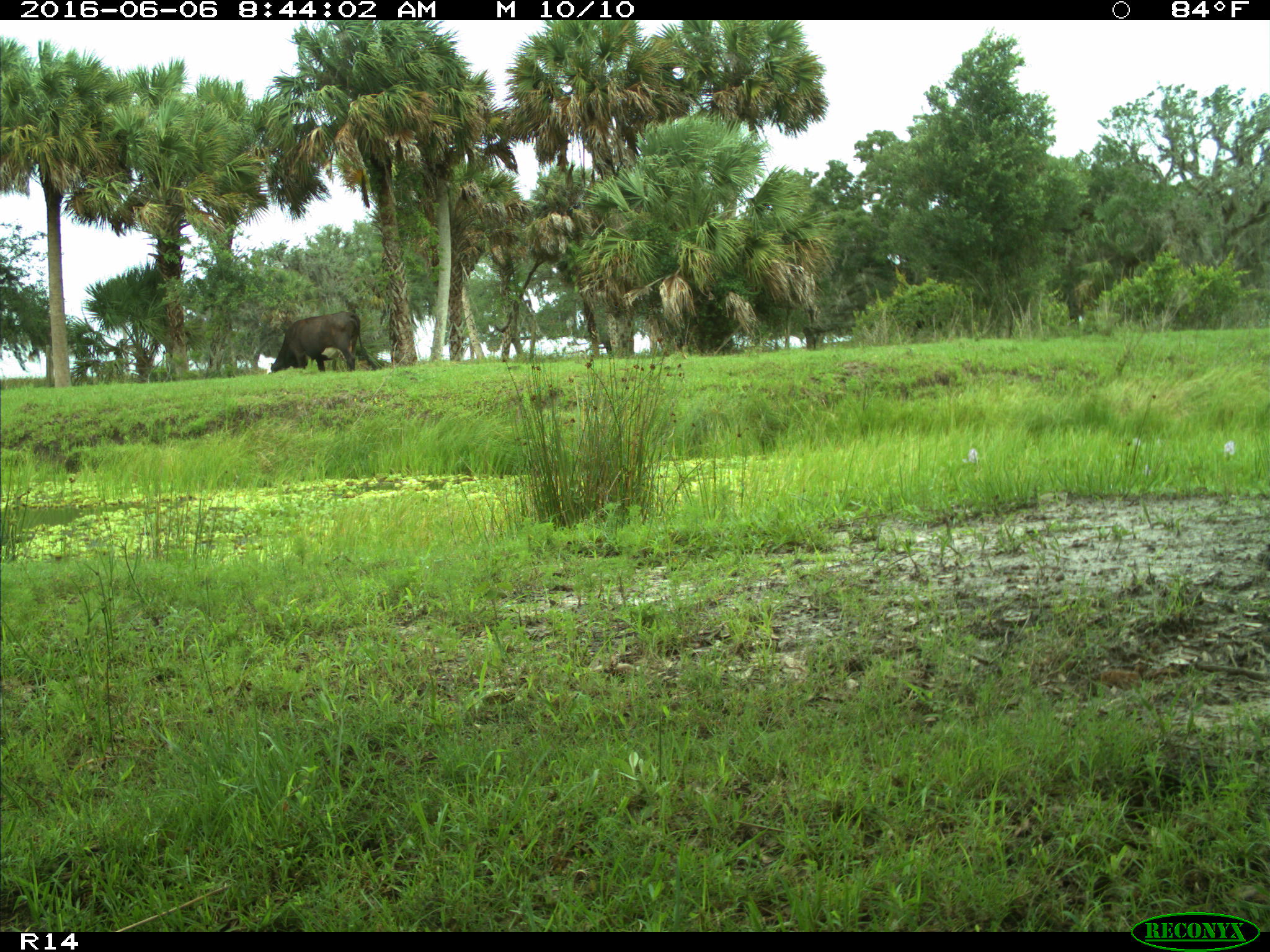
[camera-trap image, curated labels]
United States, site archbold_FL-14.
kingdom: Animalia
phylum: Chordata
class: Mammalia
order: Artiodactyla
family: Bovidae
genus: Bos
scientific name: Bos taurus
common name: domestic cow